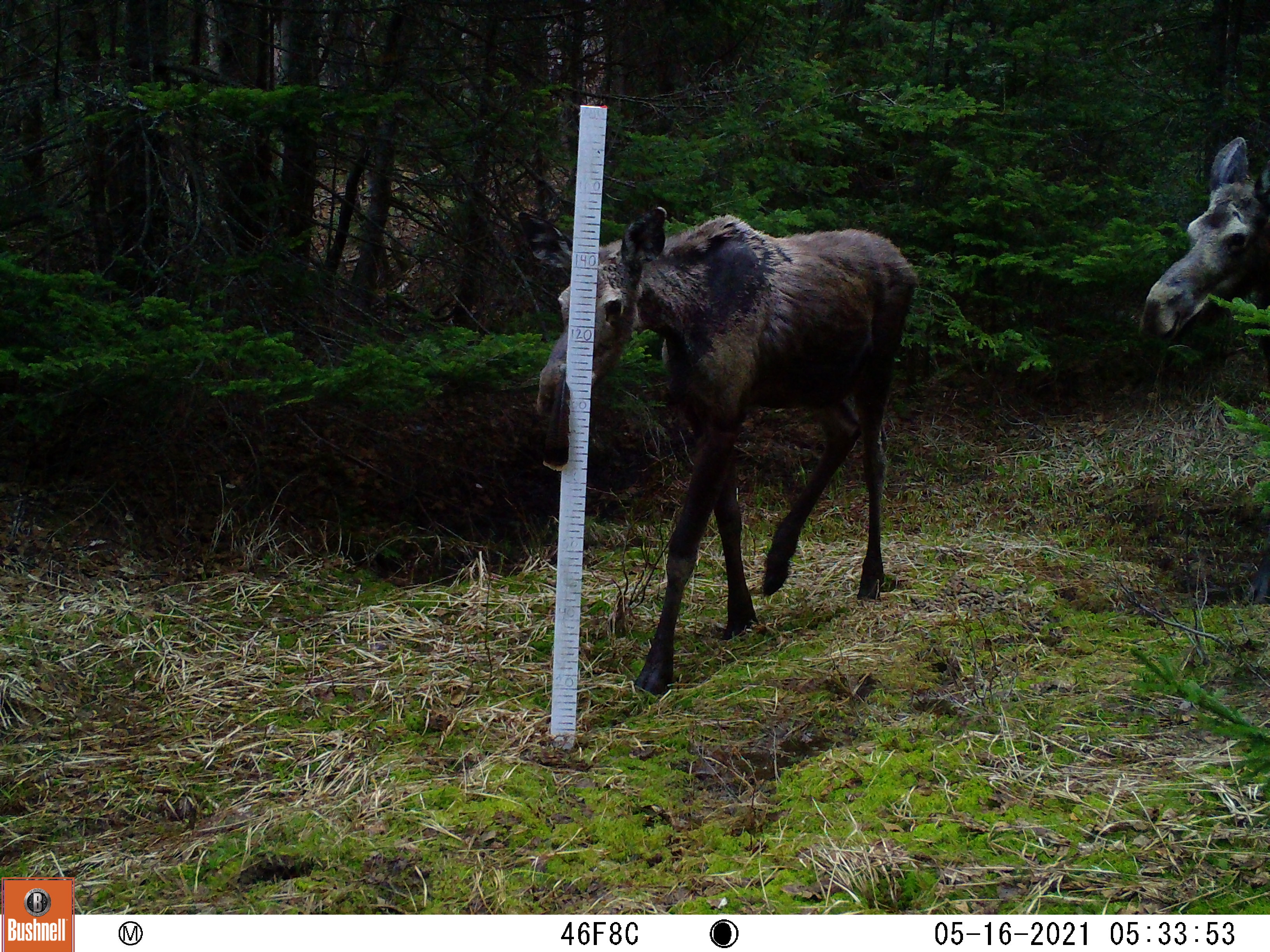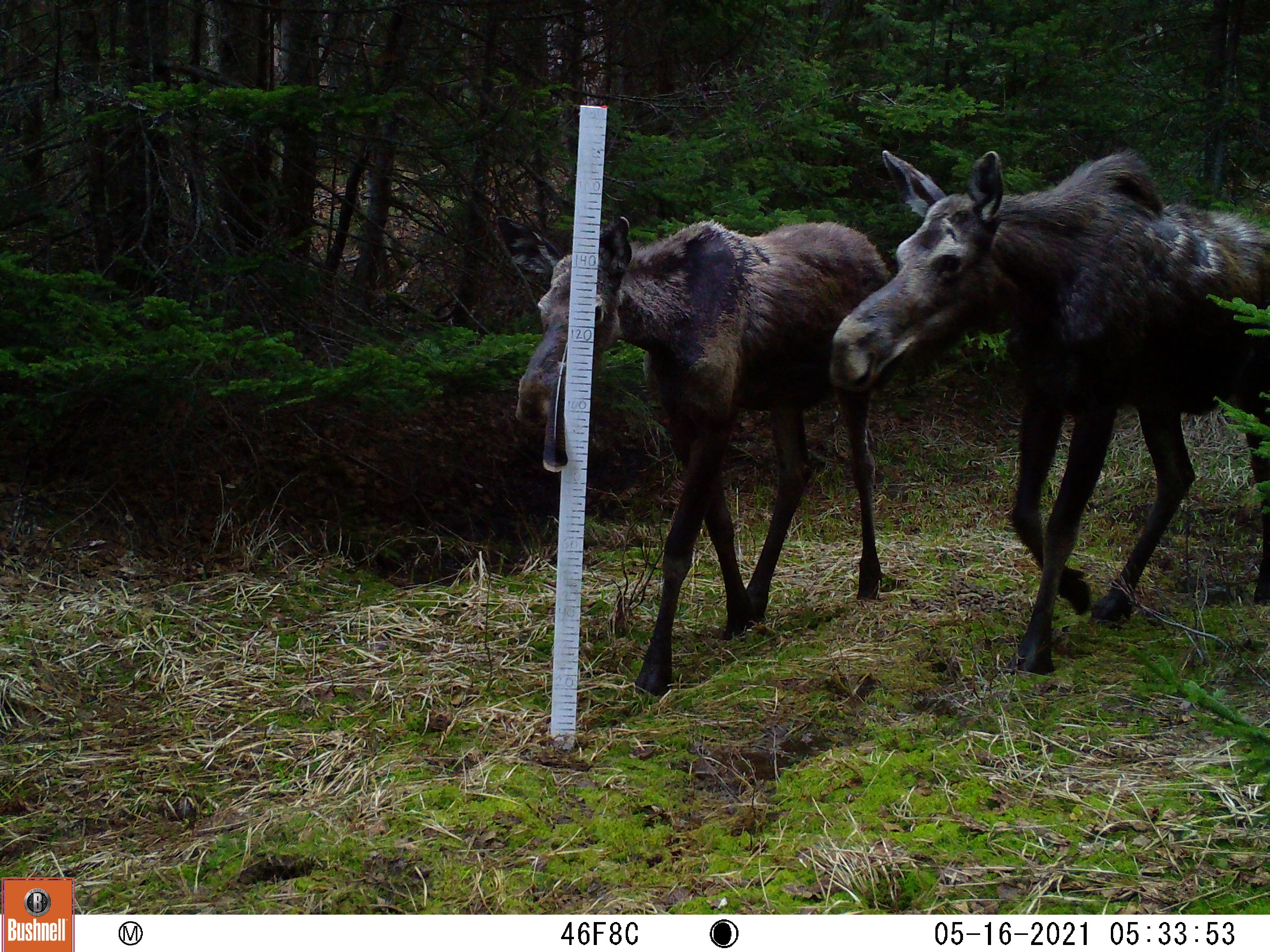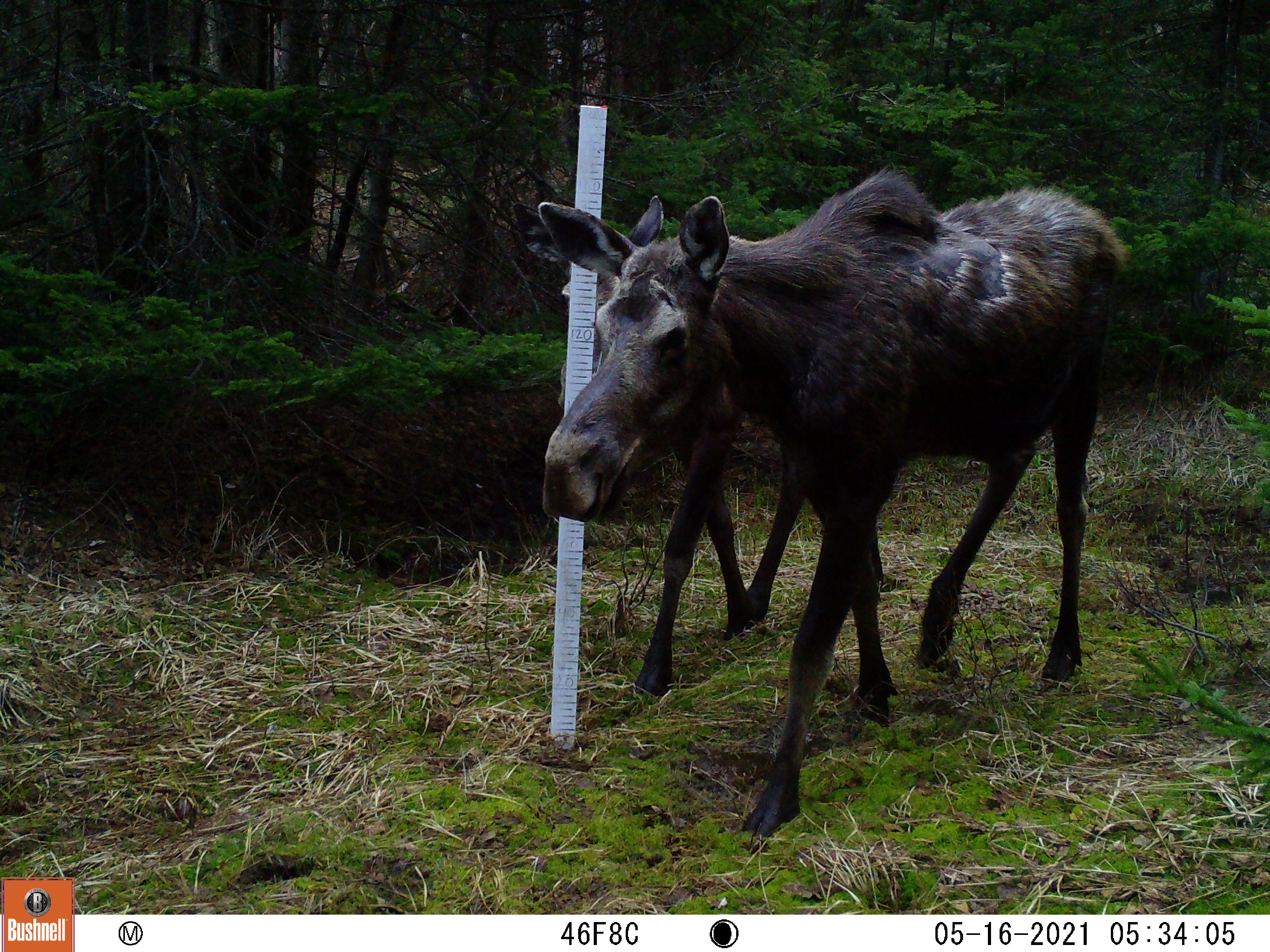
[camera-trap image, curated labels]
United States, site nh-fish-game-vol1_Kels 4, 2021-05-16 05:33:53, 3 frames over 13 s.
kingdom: Animalia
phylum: Chordata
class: Mammalia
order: Artiodactyla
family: Cervidae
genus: Alces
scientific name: Alces alces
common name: moose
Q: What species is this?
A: Moose (Alces alces).